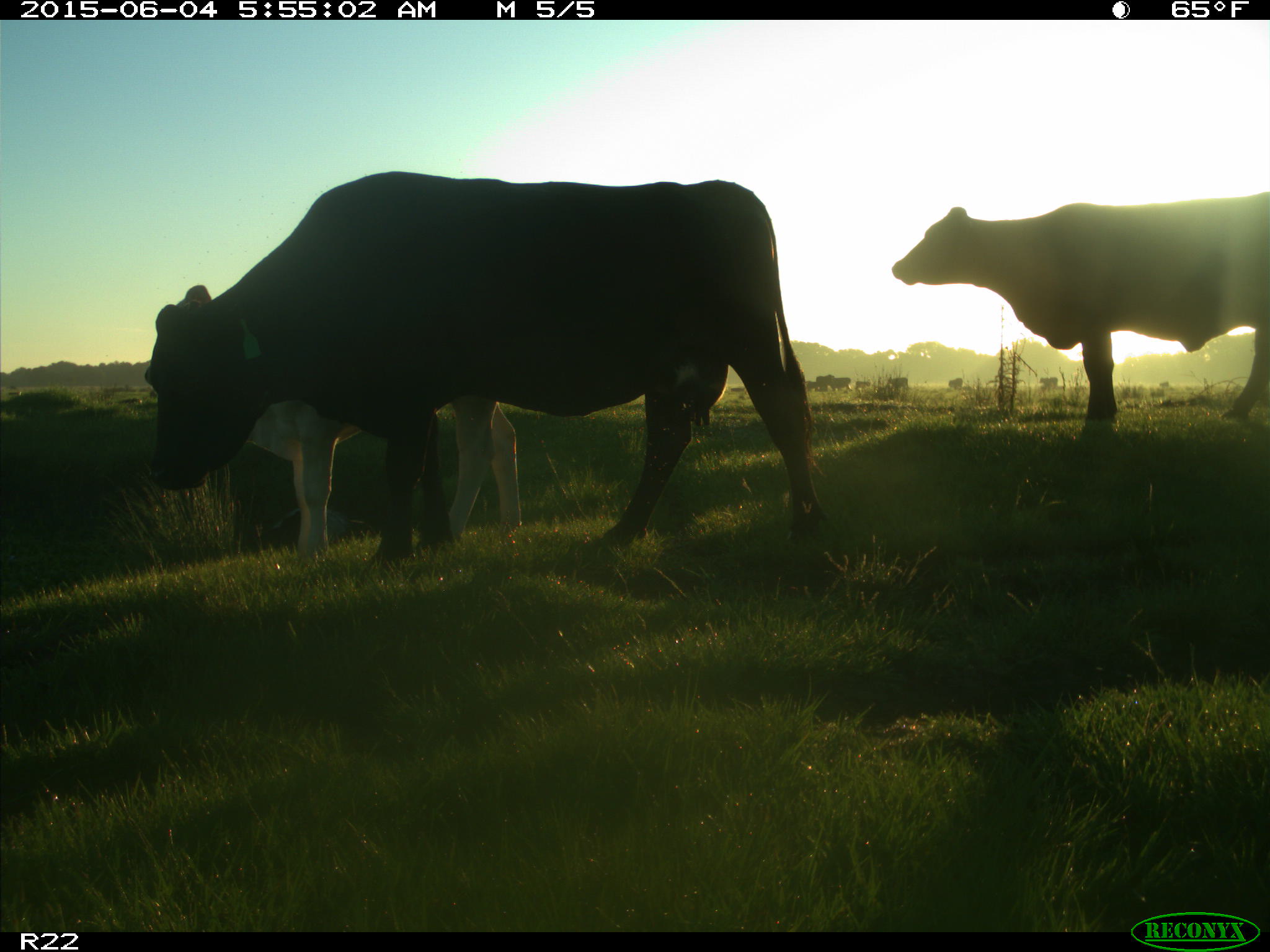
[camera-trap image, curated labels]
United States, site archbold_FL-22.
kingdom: Animalia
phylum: Chordata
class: Mammalia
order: Artiodactyla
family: Bovidae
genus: Bos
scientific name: Bos taurus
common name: domestic cow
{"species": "Bos taurus (domestic cow)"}